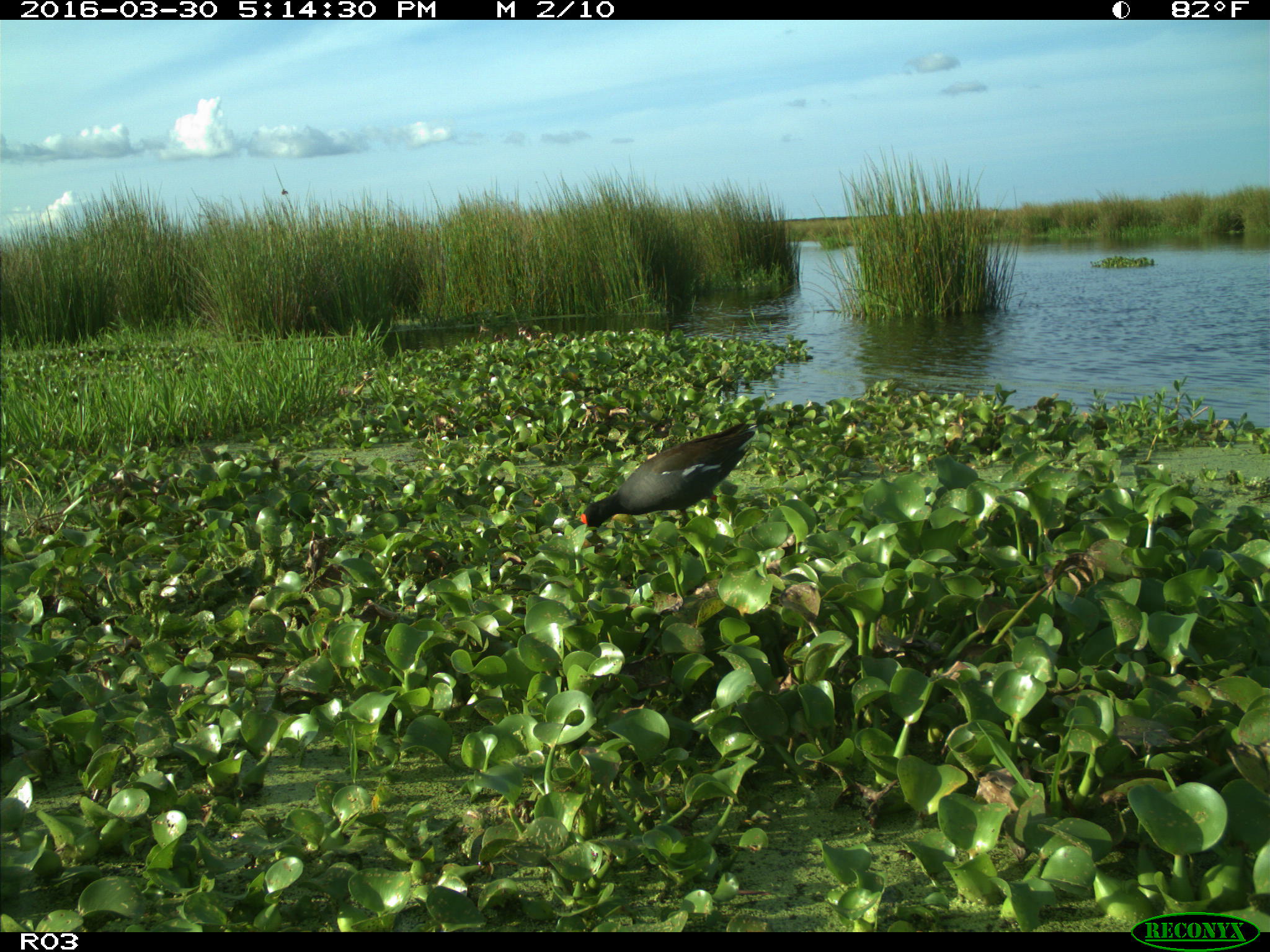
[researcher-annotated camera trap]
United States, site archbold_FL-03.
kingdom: Animalia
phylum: Chordata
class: Aves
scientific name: Aves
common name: birds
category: unidentified bird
Unidentified bird (birds) (Aves).